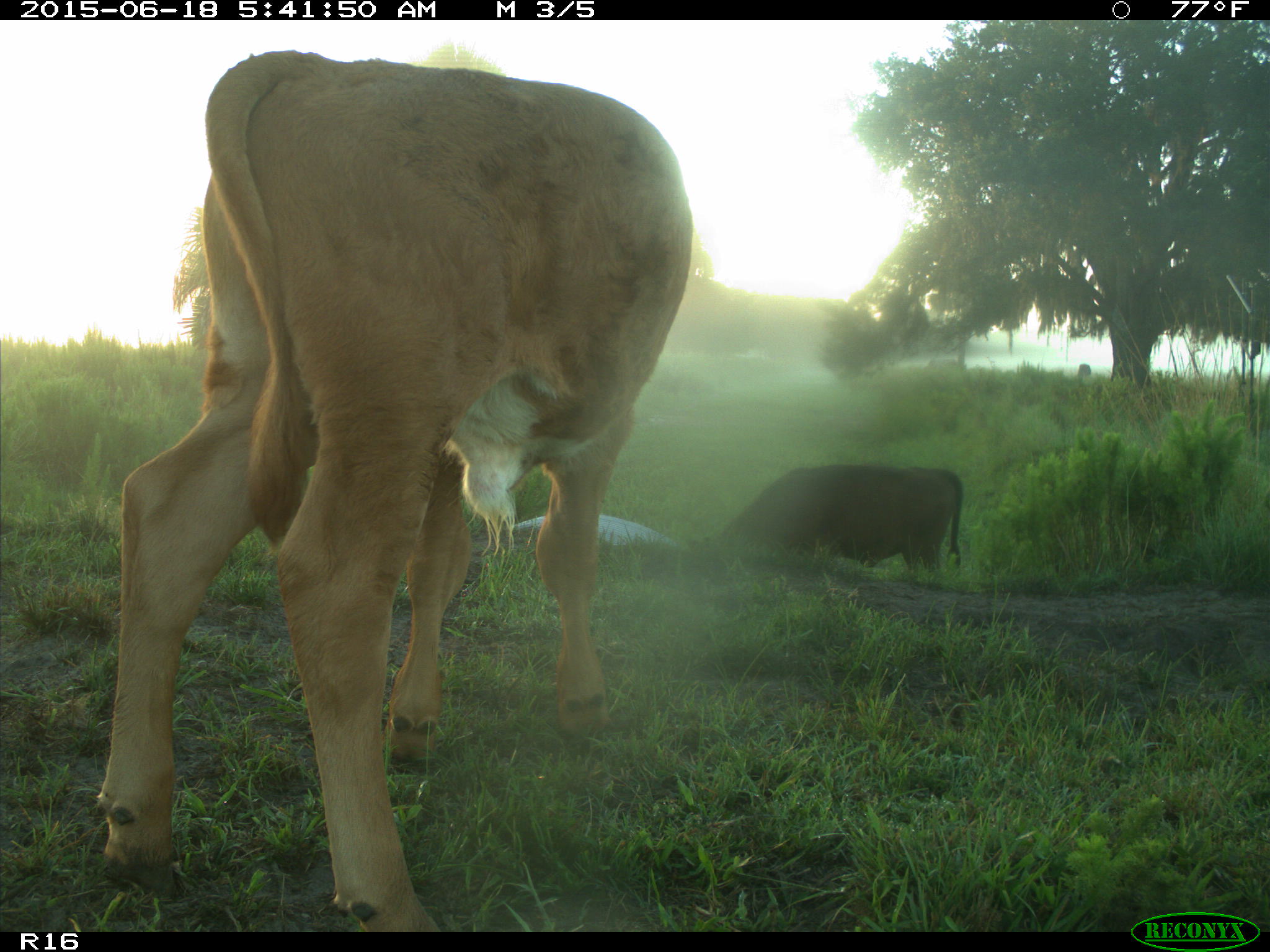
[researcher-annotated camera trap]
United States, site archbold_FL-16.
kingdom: Animalia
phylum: Chordata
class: Mammalia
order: Artiodactyla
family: Suidae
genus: Sus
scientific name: Sus scrofa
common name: wild boar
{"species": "Sus scrofa (wild boar)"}